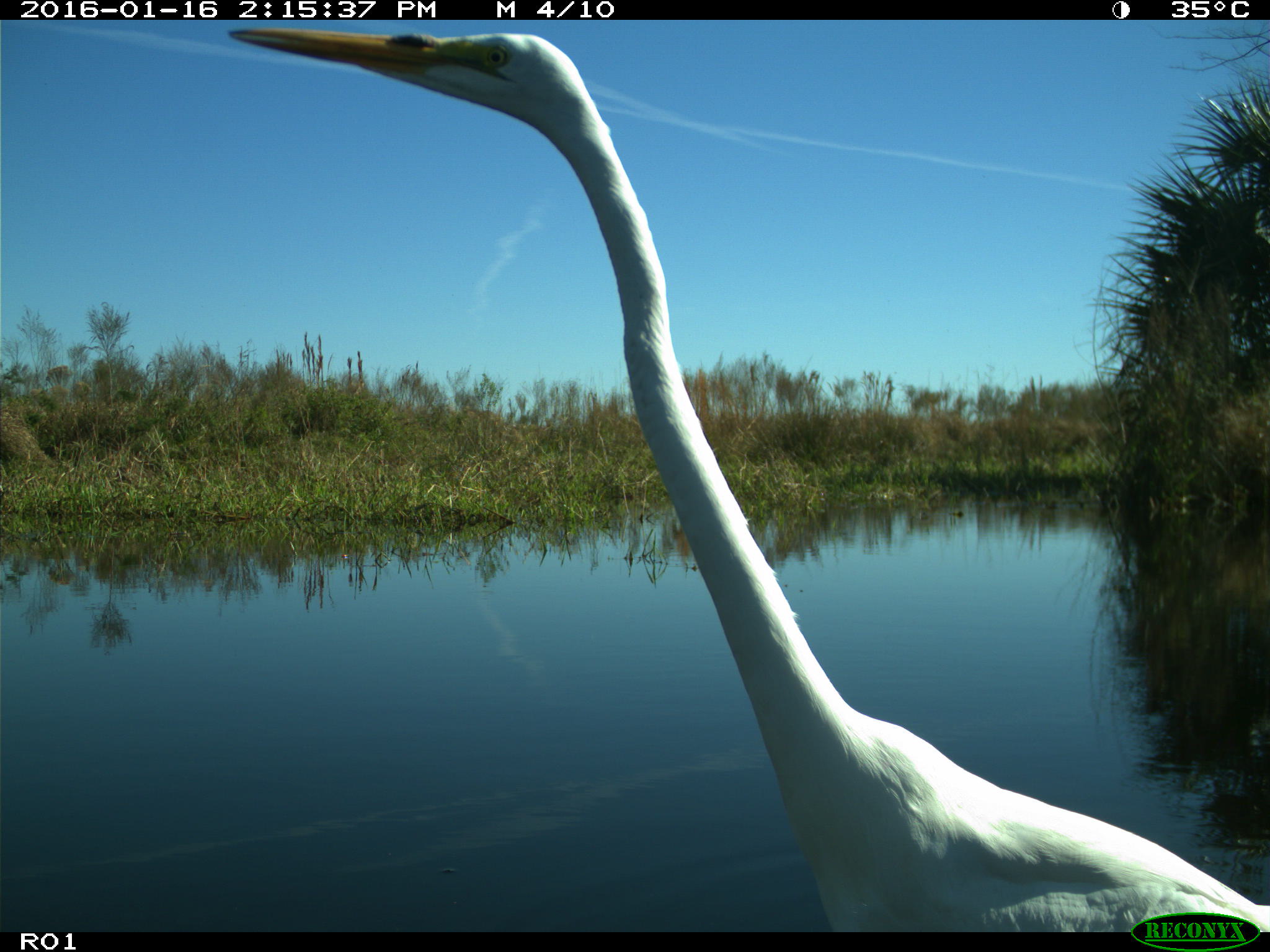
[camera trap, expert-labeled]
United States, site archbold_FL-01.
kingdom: Animalia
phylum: Chordata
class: Aves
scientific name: Aves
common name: birds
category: unidentified bird